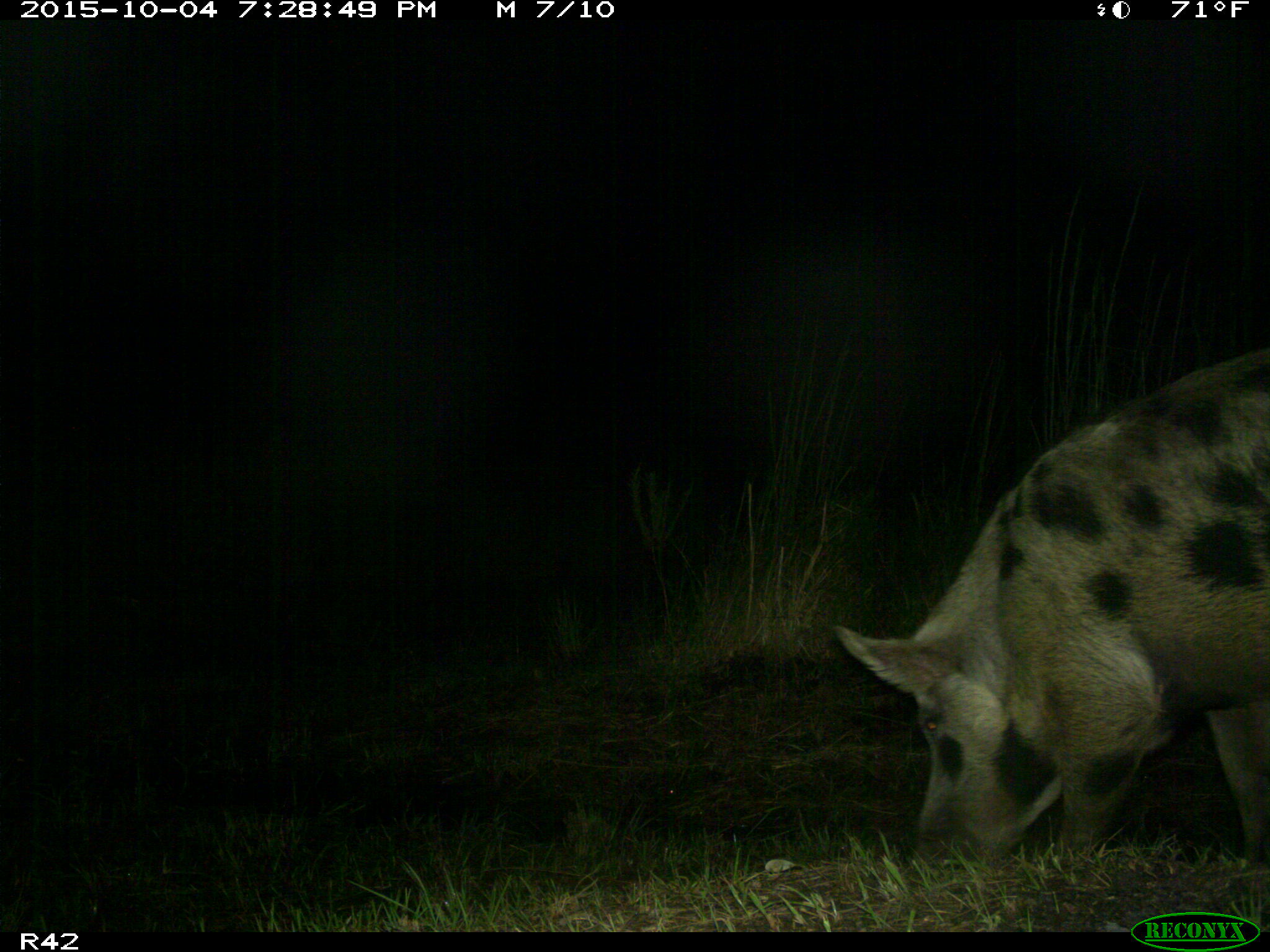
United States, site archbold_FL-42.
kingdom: Animalia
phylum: Chordata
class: Mammalia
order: Artiodactyla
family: Suidae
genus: Sus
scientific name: Sus scrofa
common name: wild boar